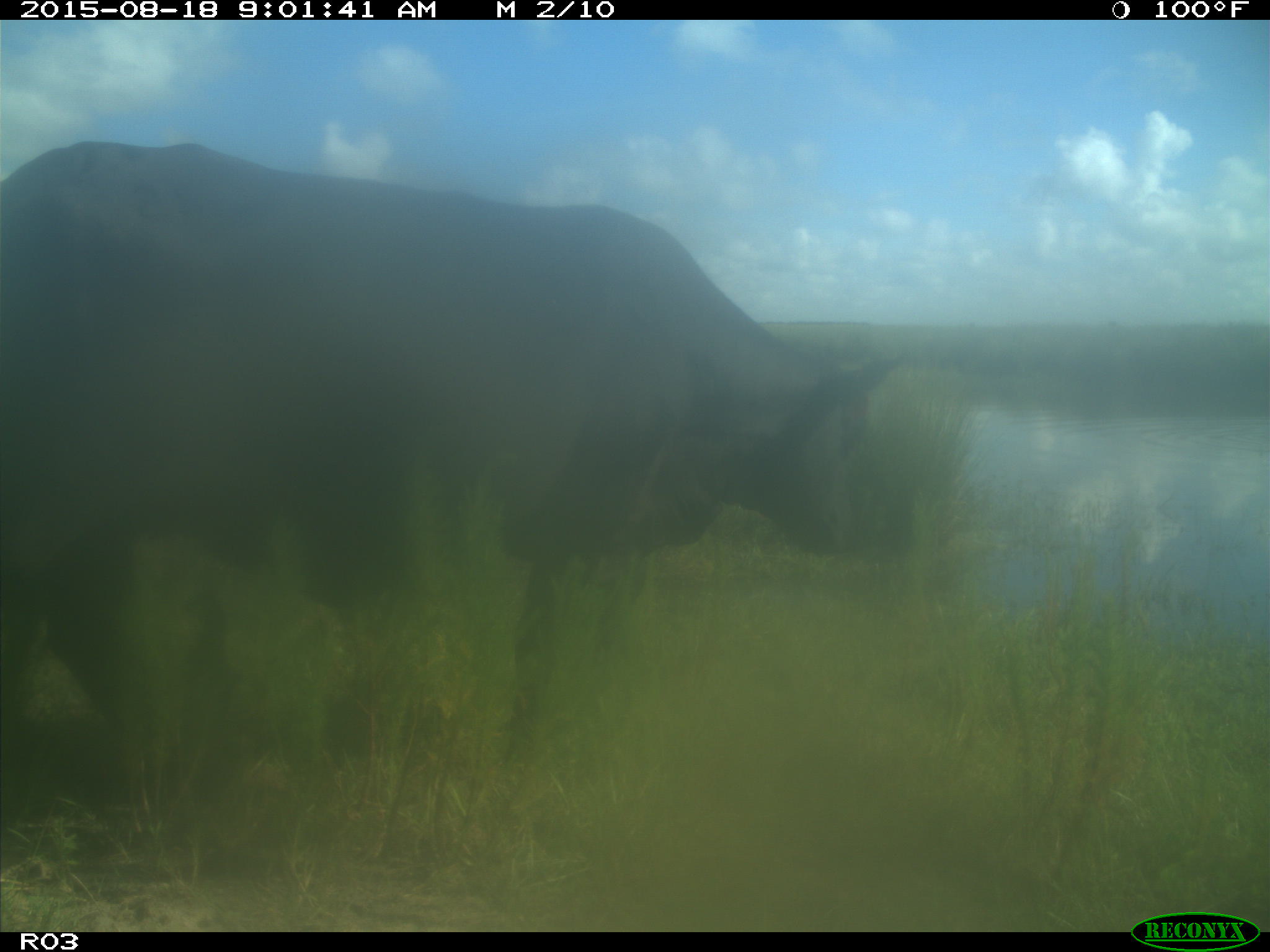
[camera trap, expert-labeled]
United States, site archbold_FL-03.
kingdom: Animalia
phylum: Chordata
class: Mammalia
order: Artiodactyla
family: Bovidae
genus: Bos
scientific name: Bos taurus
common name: domestic cow